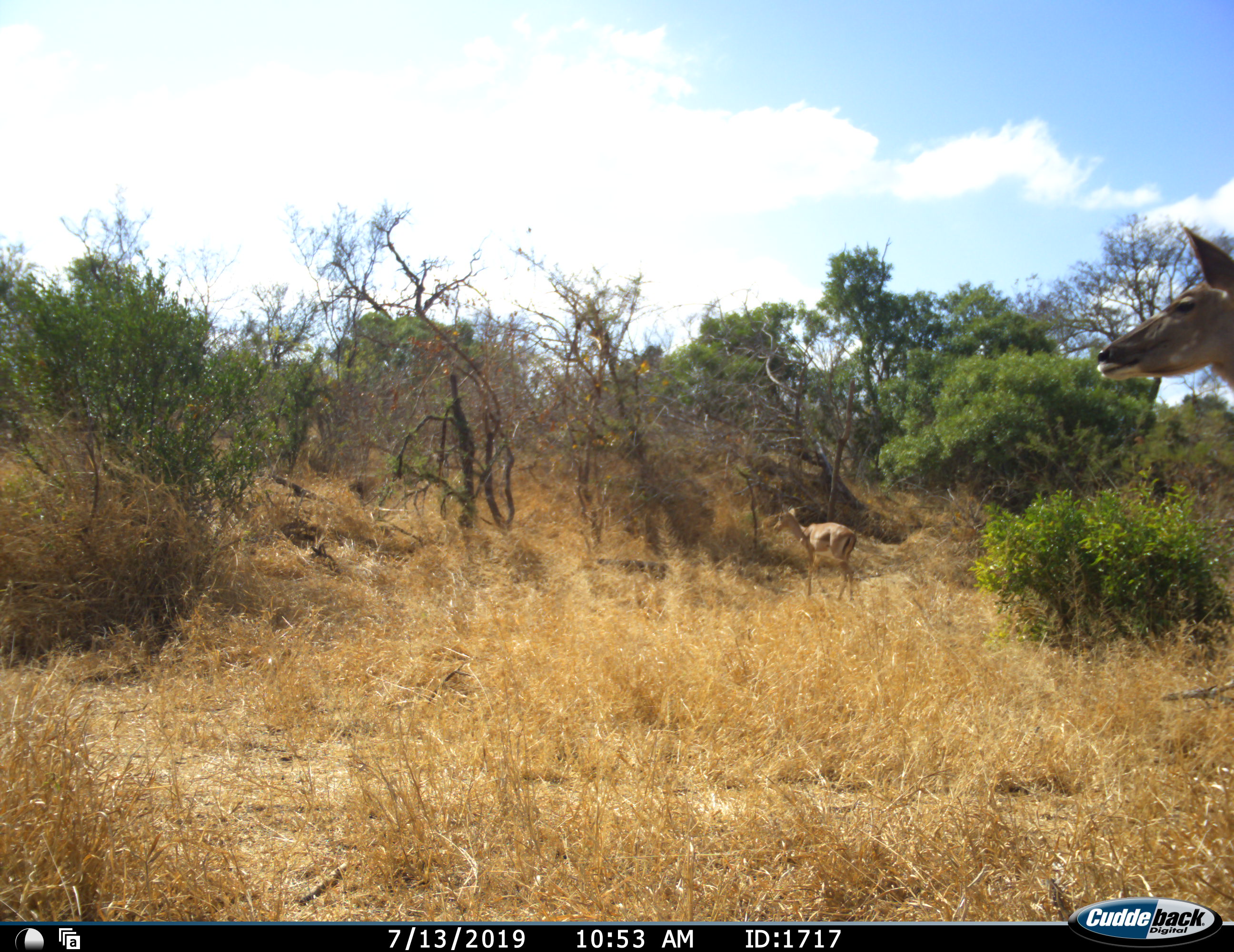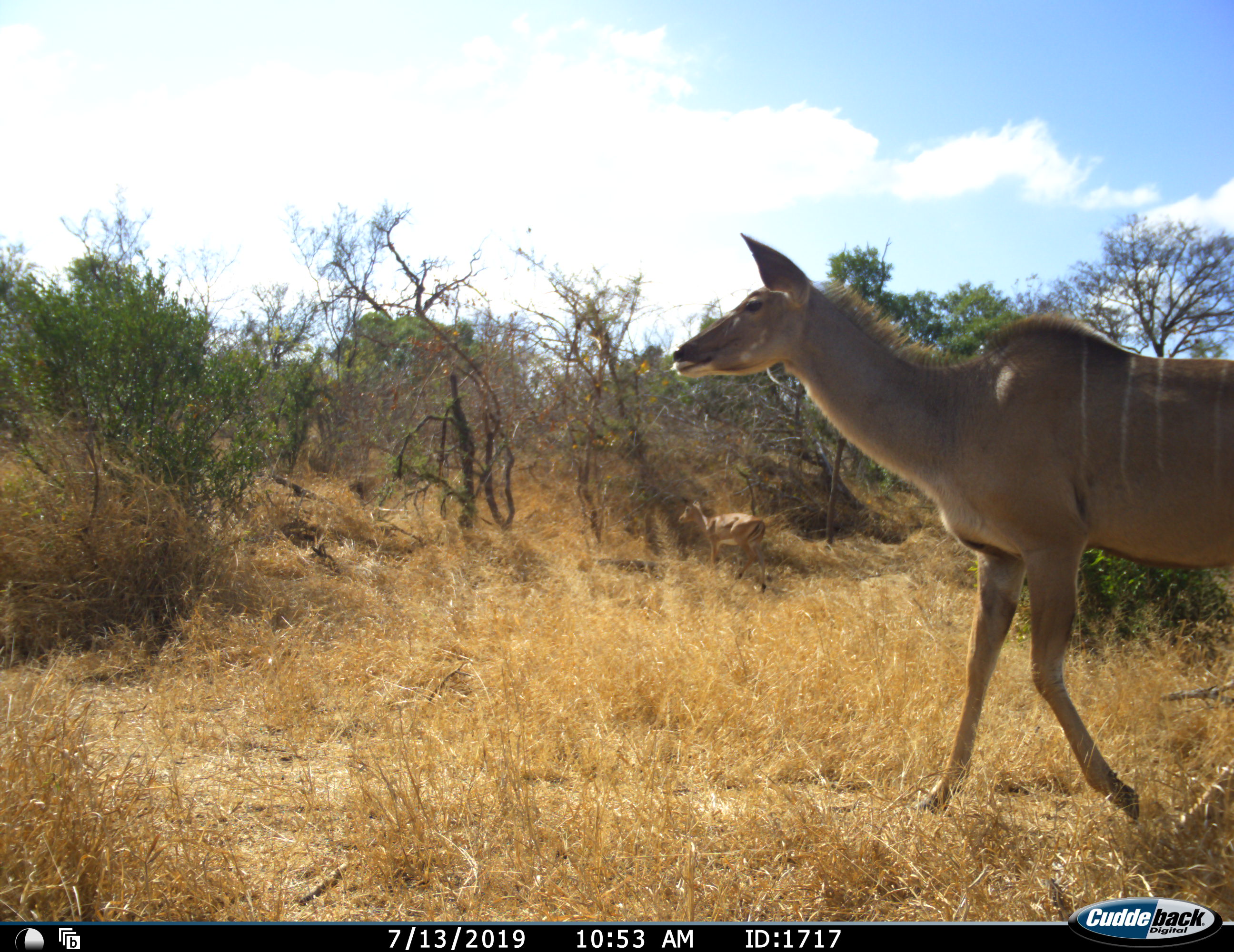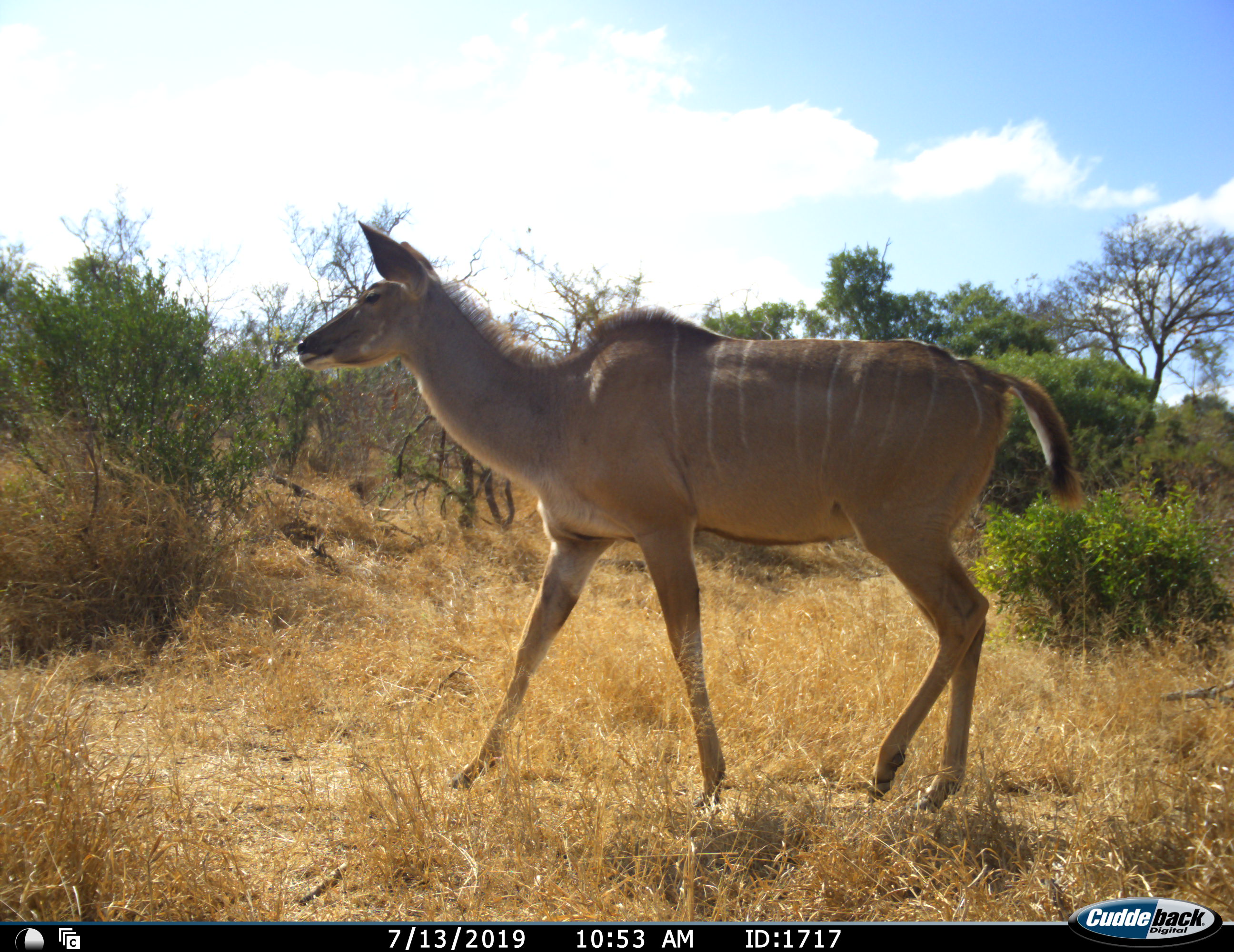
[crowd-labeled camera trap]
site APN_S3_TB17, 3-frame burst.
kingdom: Animalia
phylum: Chordata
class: Mammalia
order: Artiodactyla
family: Bovidae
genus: Tragelaphus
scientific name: Tragelaphus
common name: kudu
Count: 1.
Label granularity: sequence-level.